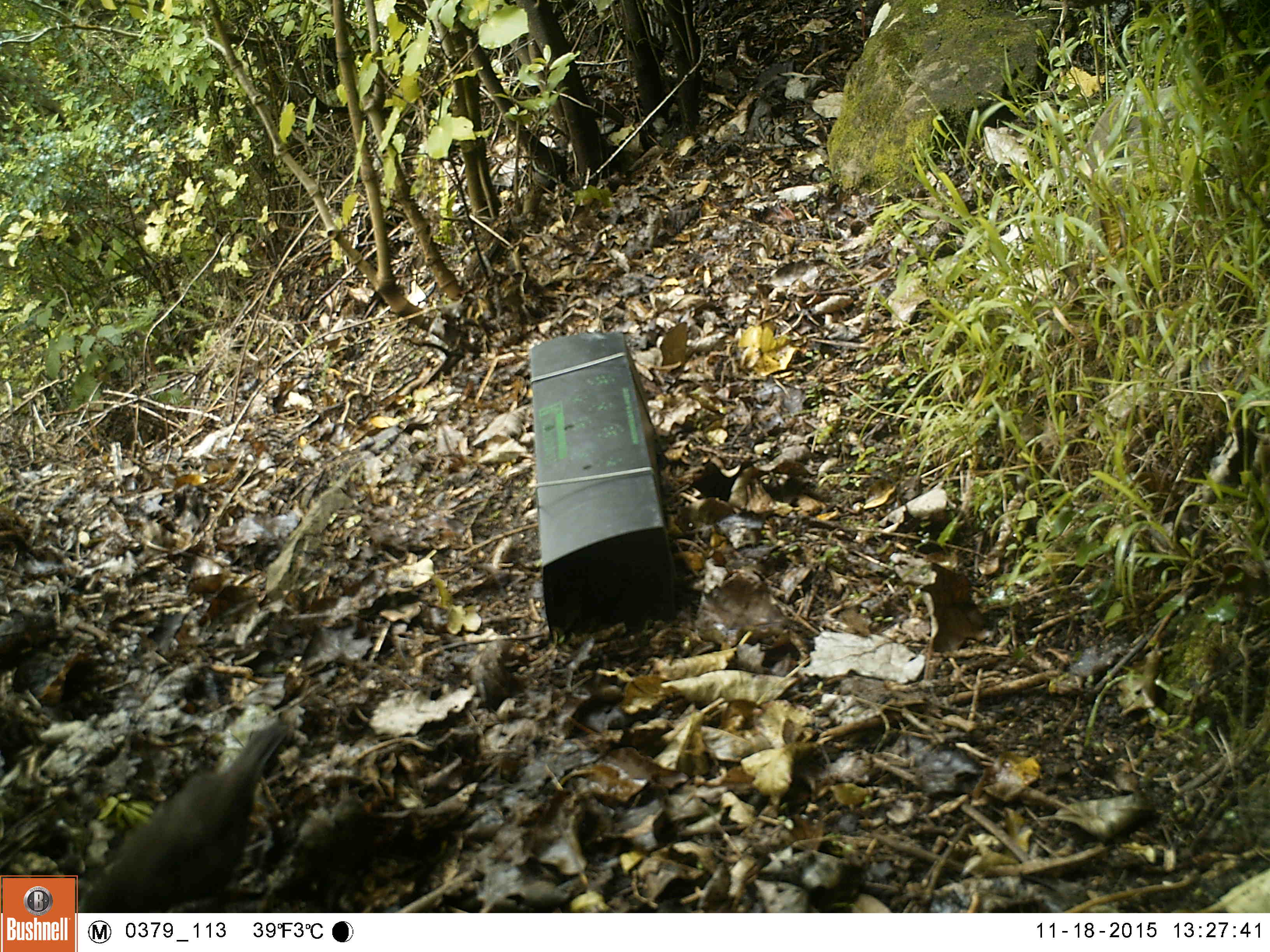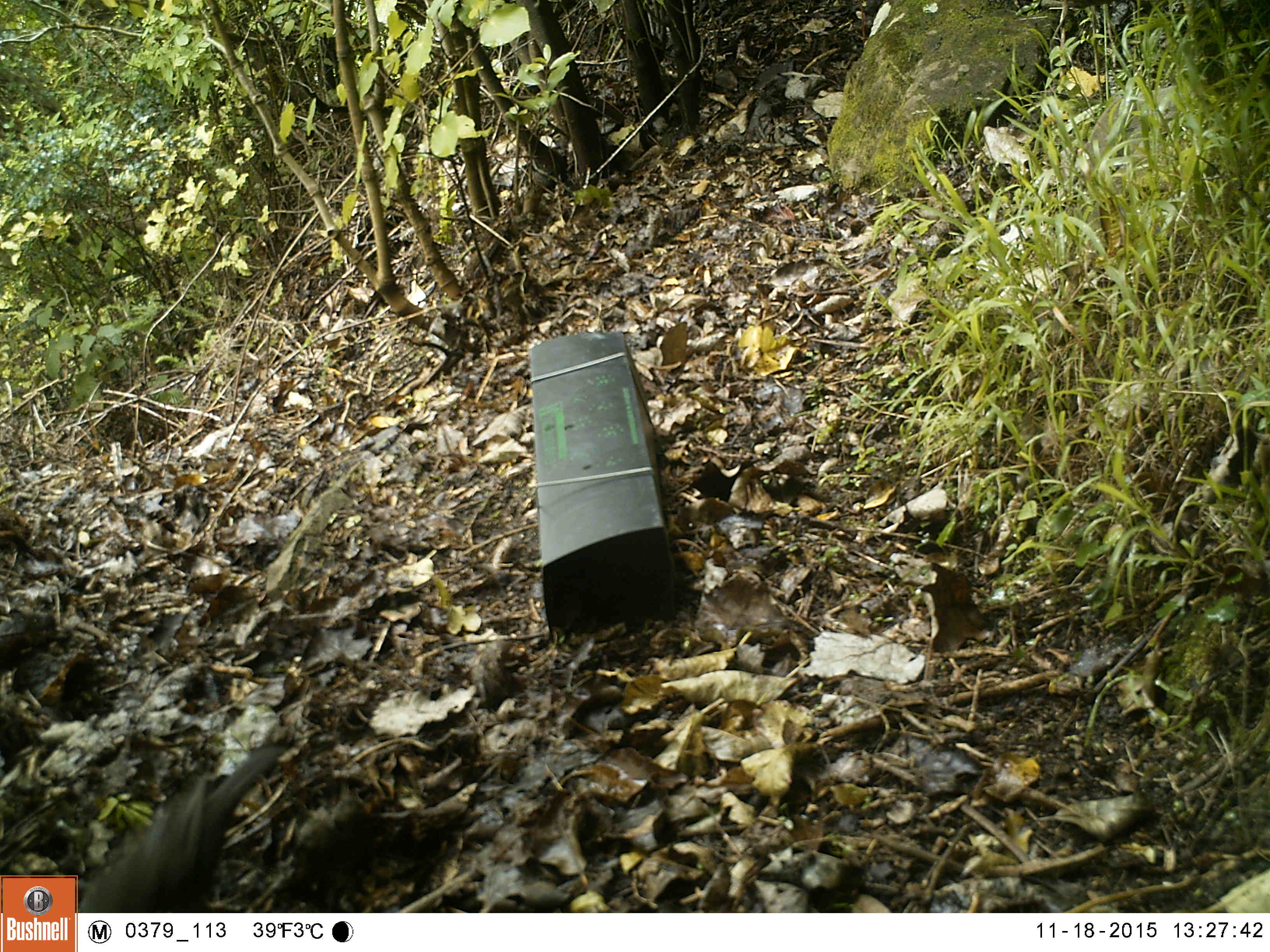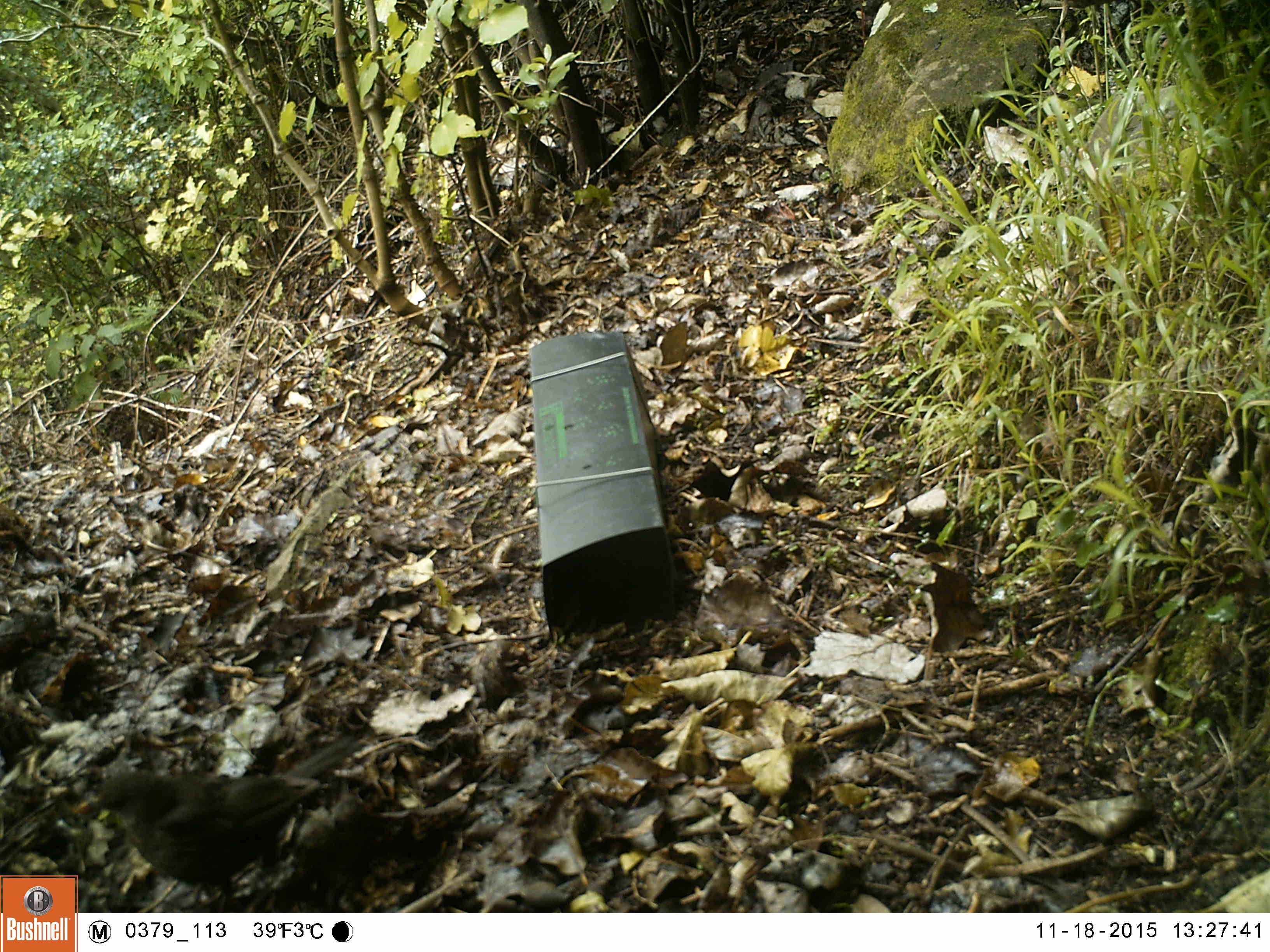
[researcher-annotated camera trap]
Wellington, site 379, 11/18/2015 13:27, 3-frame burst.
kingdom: Animalia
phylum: Chordata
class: Aves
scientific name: Aves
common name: bird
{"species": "bird (Aves)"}